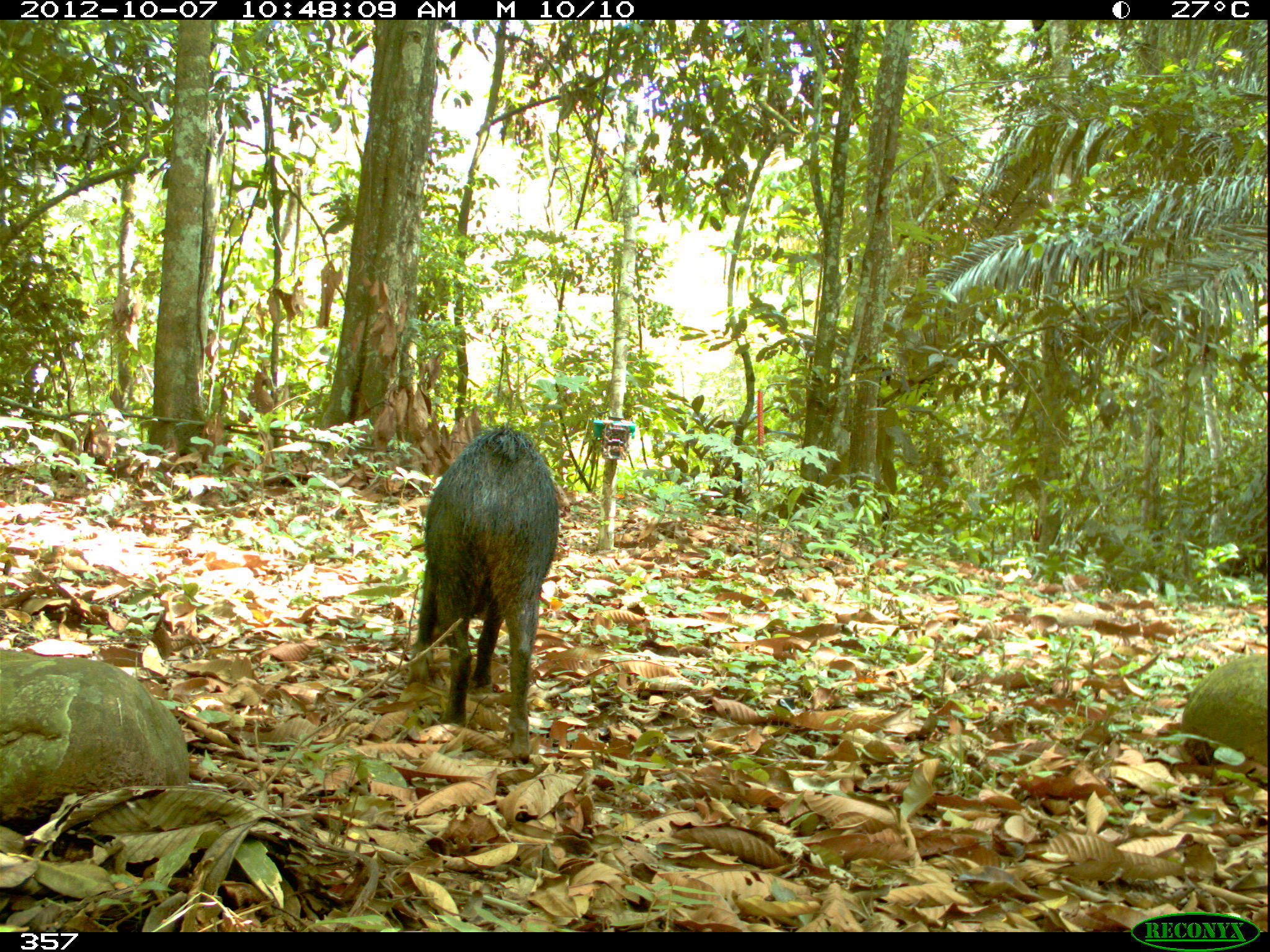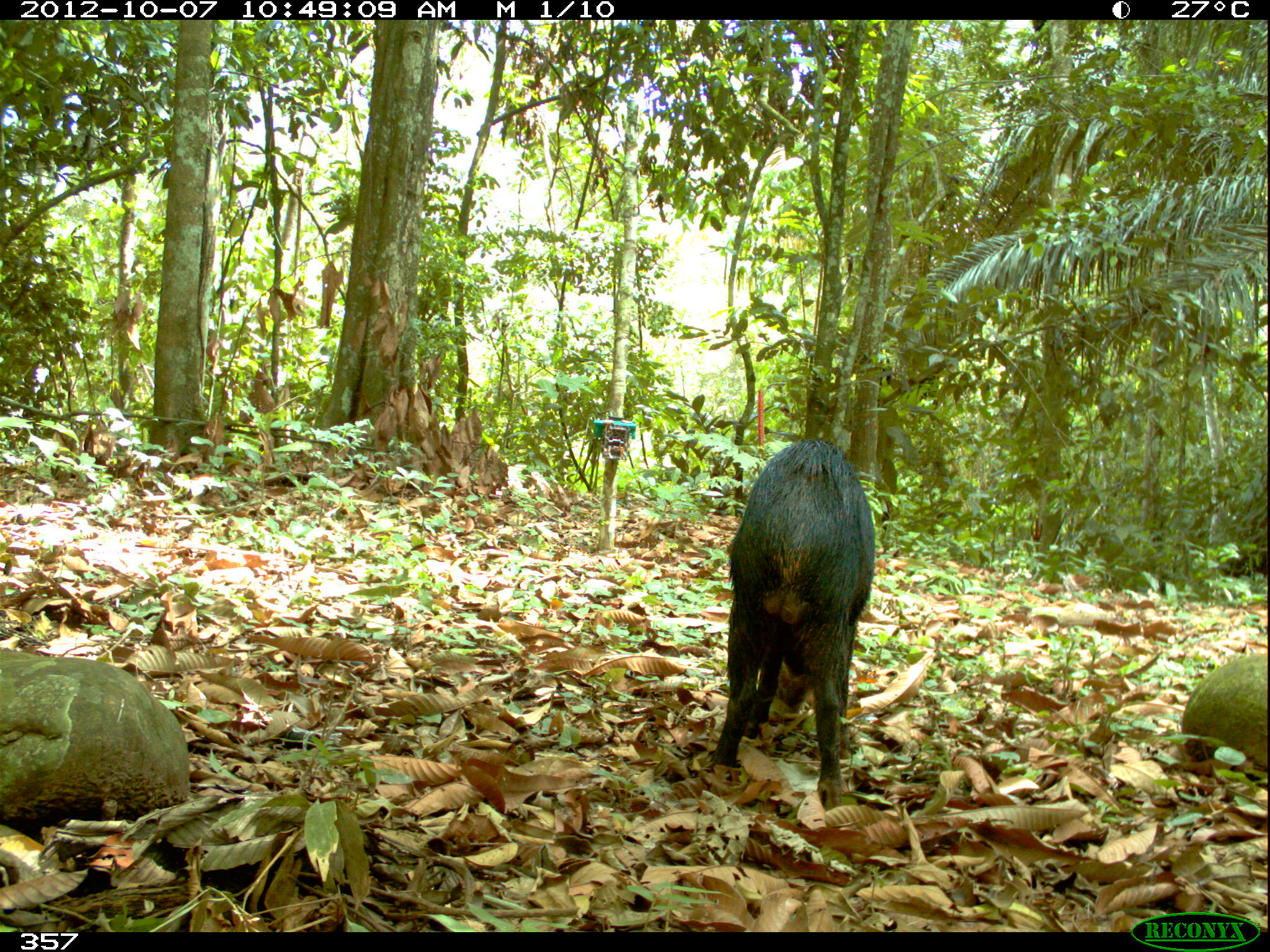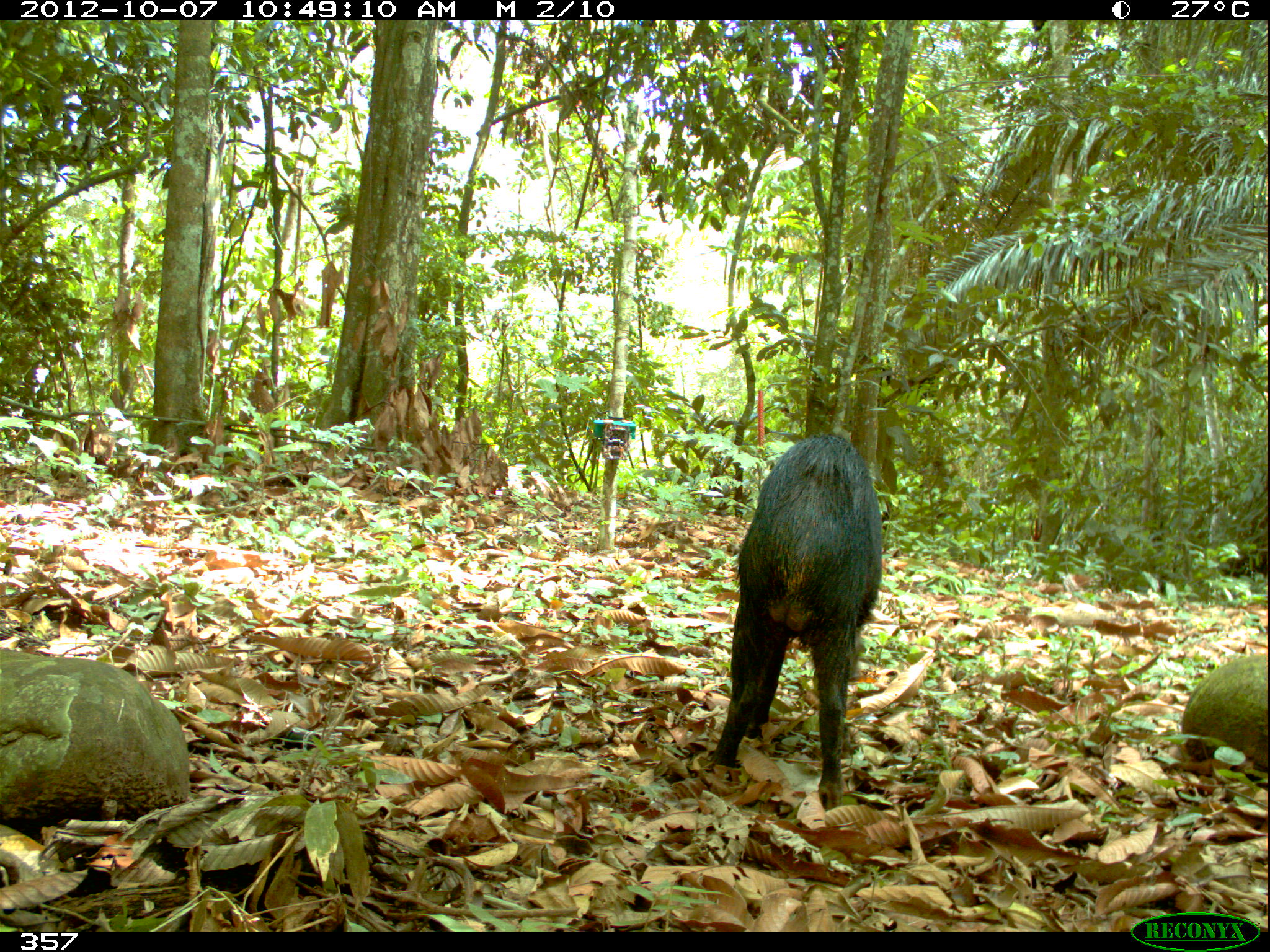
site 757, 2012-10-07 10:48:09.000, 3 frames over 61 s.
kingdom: Animalia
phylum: Chordata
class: Mammalia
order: Artiodactyla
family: Tayassuidae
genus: Tayassu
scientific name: Tayassu pecari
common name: white-lipped peccary